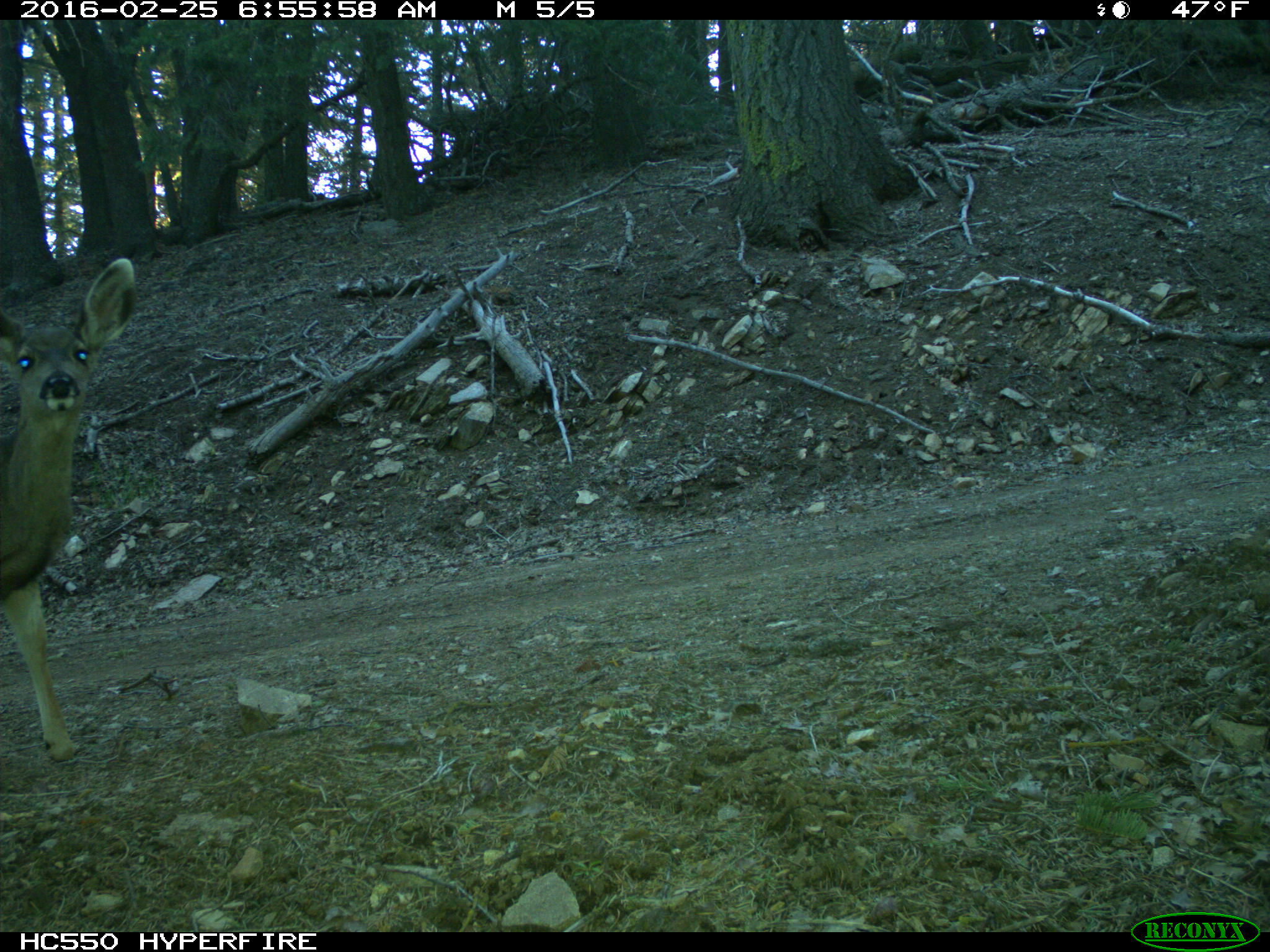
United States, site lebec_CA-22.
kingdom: Animalia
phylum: Chordata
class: Mammalia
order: Artiodactyla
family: Cervidae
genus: Odocoileus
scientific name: Odocoileus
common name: deer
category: unidentified deer